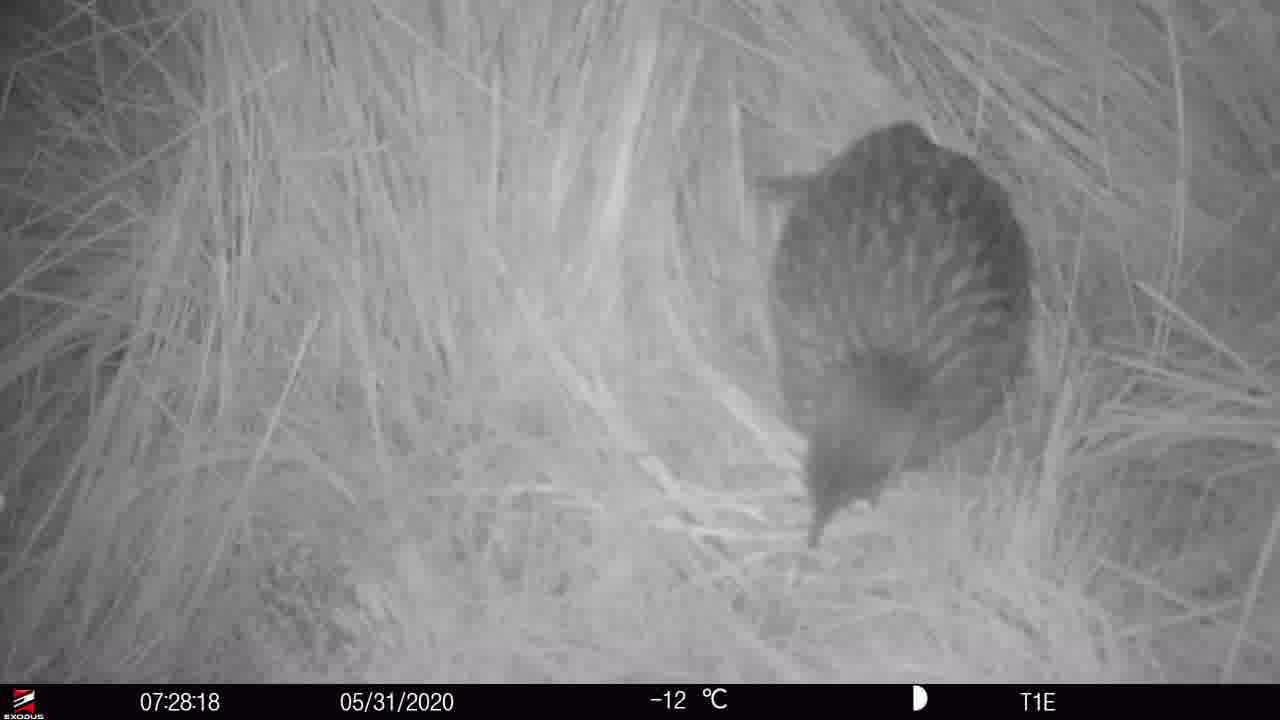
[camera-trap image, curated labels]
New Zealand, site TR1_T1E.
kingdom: Animalia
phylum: Chordata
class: Aves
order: Gruiformes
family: Rallidae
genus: Gallirallus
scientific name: Gallirallus australis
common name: weka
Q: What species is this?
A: Weka (Gallirallus australis).